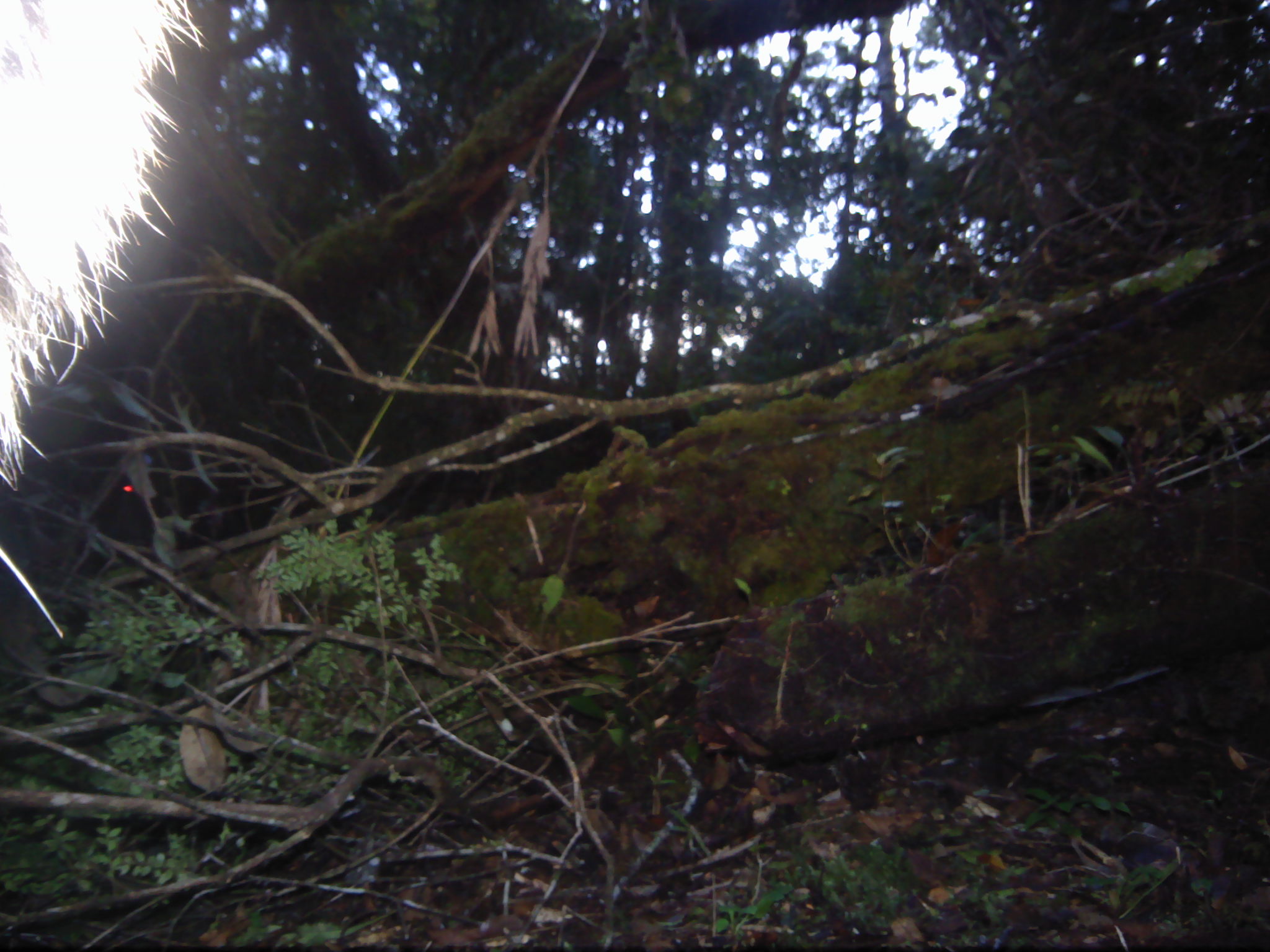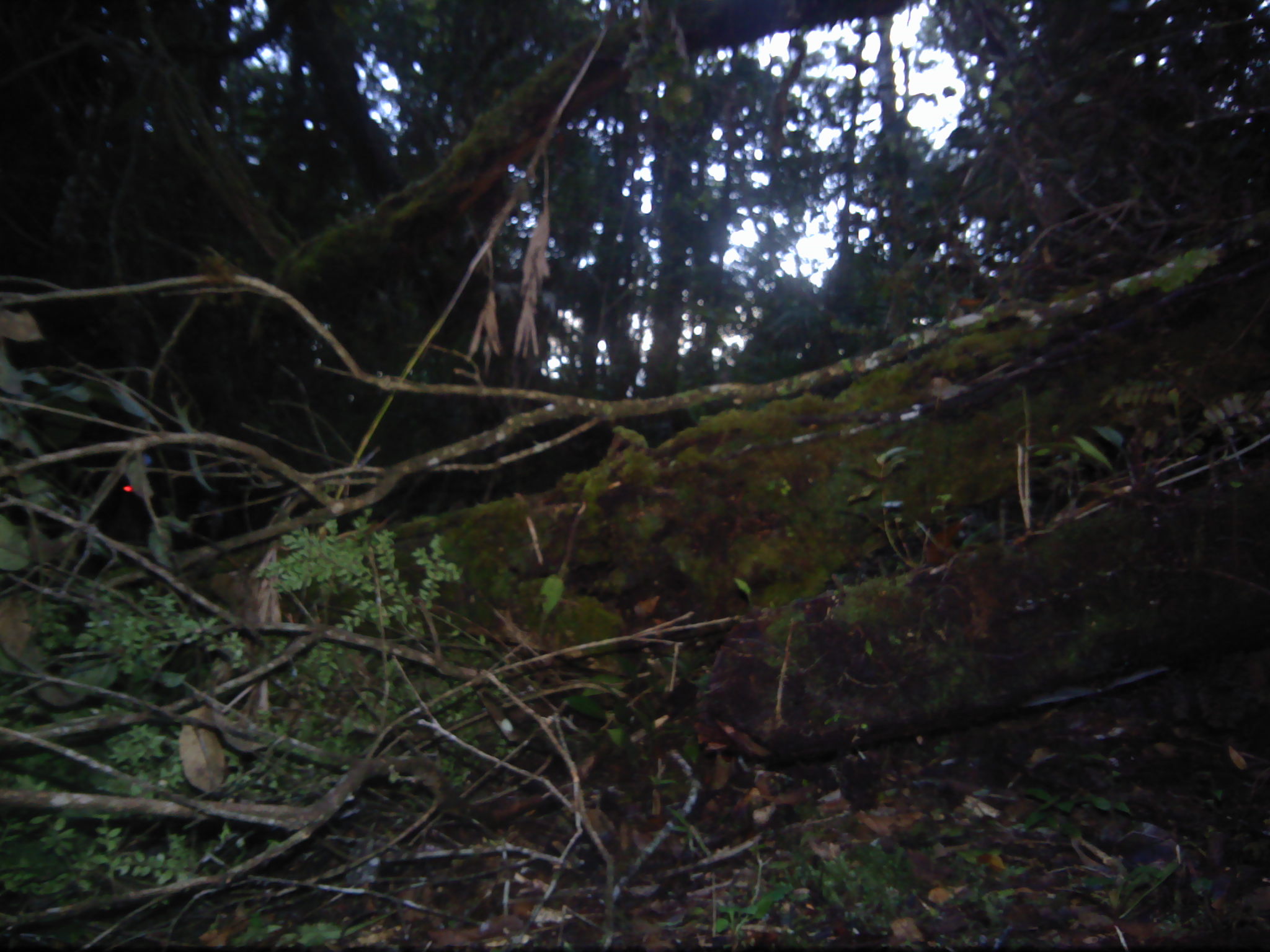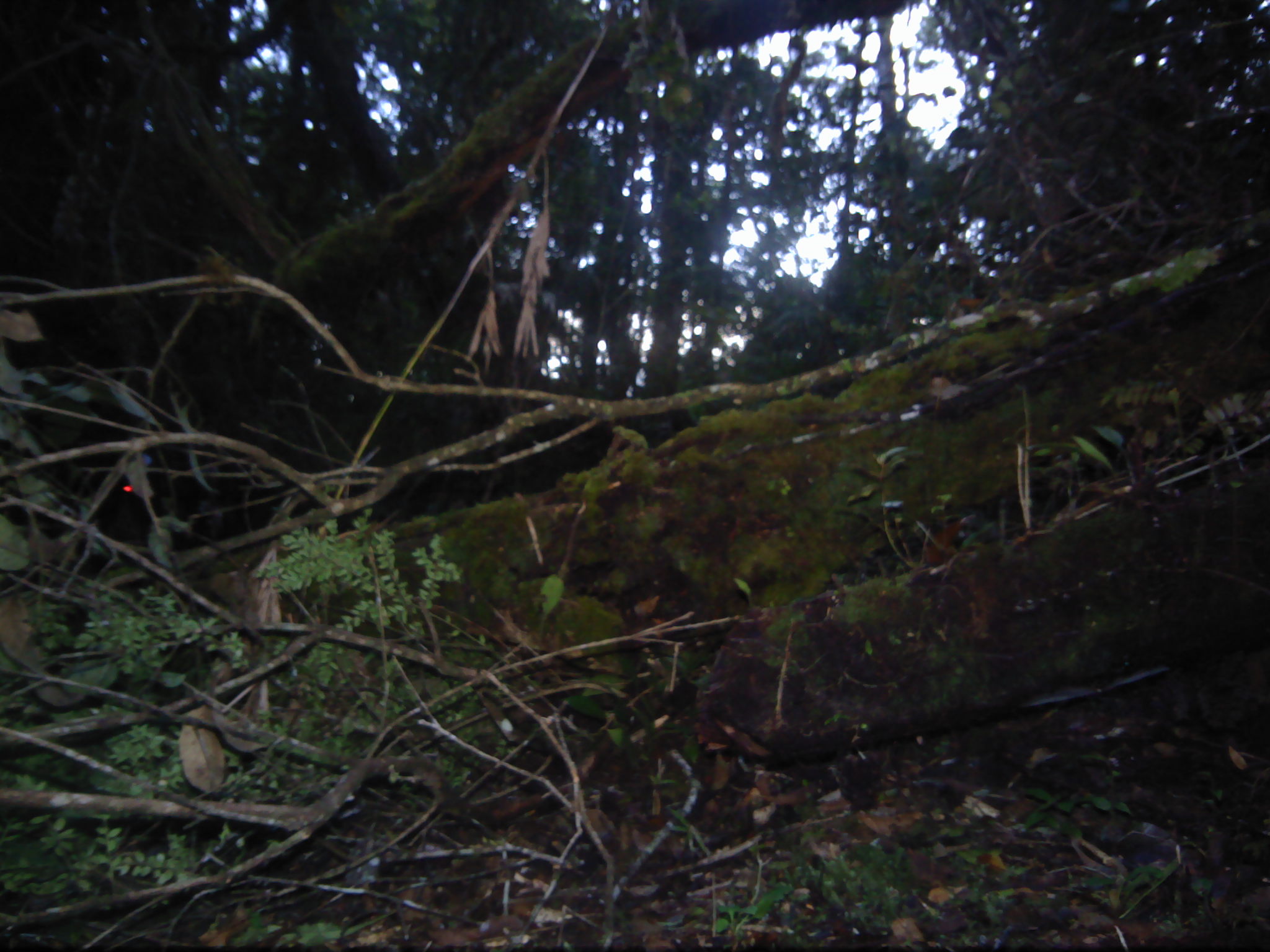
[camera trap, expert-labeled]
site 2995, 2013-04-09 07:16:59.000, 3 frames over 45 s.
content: unidentified animal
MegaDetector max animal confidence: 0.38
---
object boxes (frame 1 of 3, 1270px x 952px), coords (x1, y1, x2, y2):
unidentifiable: (0, 0, 211, 497)